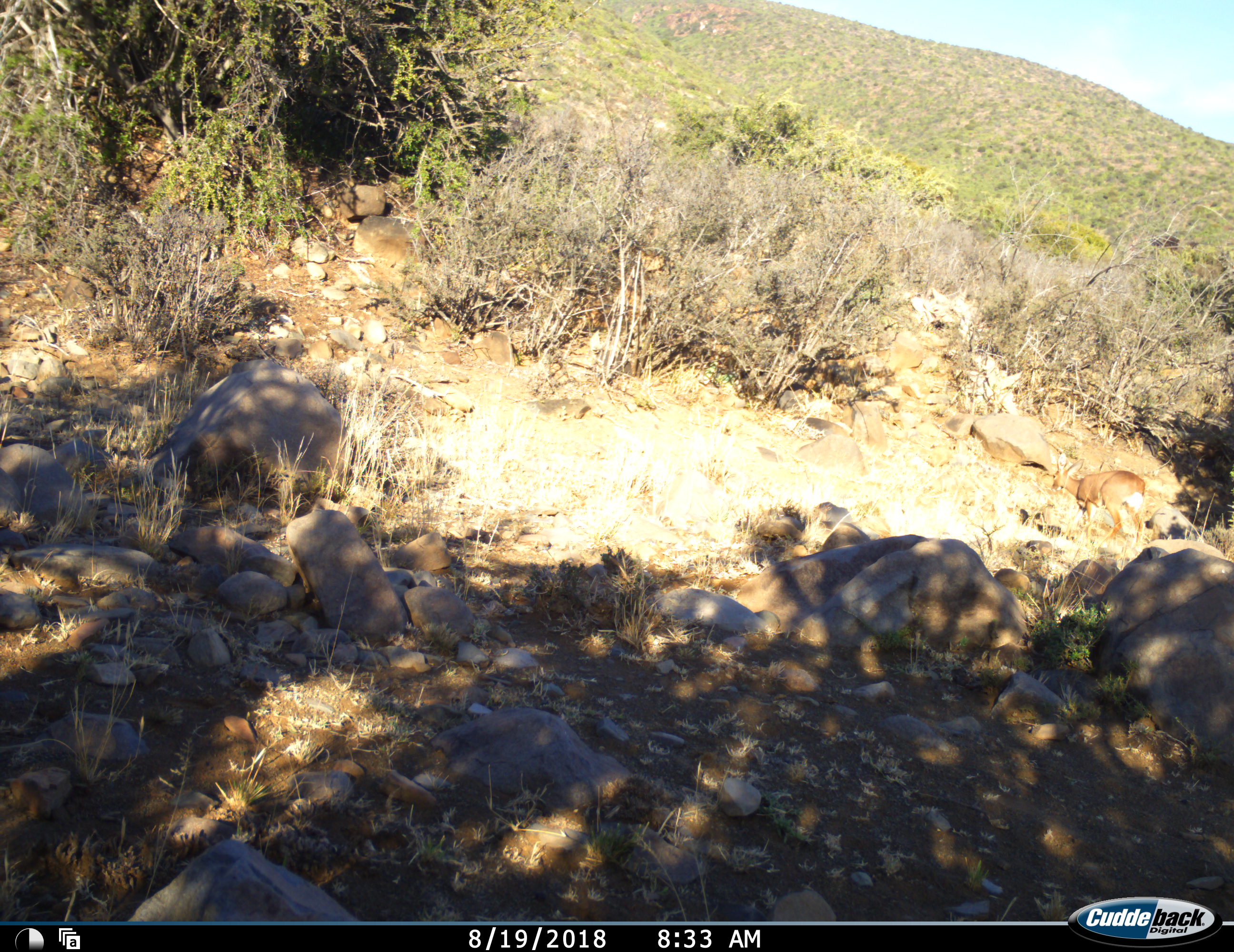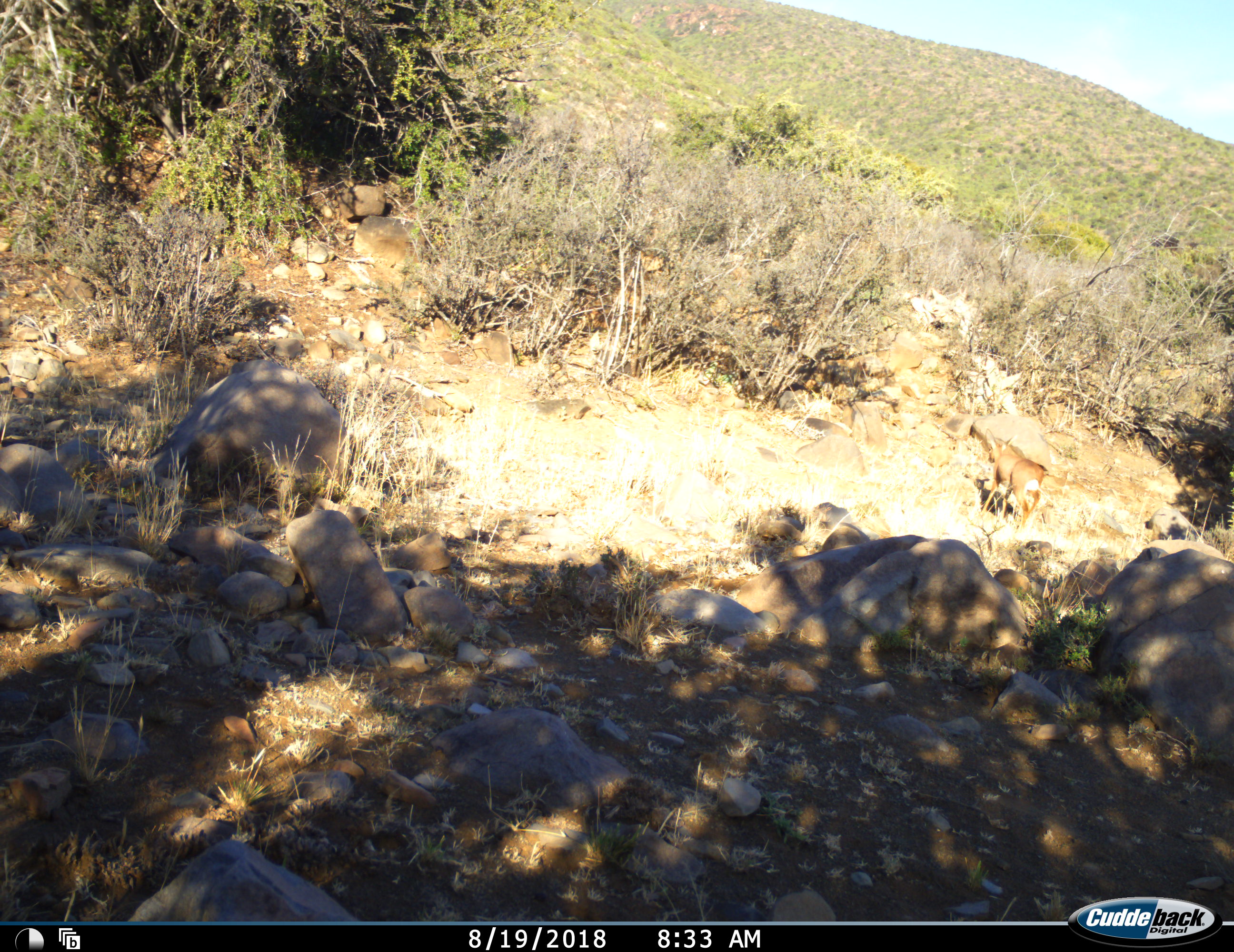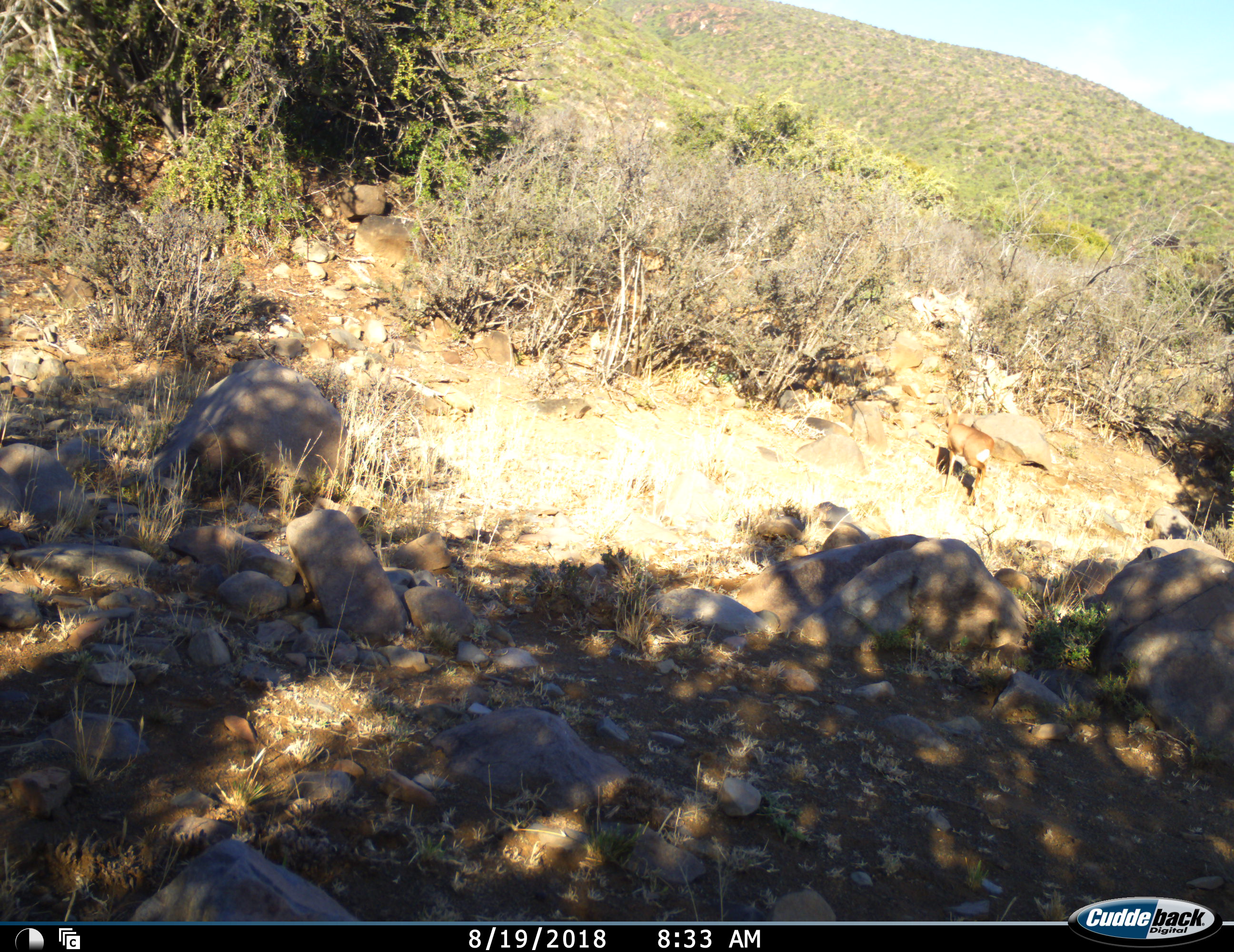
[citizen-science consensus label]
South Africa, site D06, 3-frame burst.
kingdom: Animalia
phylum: Chordata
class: Mammalia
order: Artiodactyla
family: Bovidae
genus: Redunca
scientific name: Redunca fulvorufula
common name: mountain reedbuck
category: reedbuckmountain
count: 1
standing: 0%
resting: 0%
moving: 100%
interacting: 0%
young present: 0%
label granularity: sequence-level